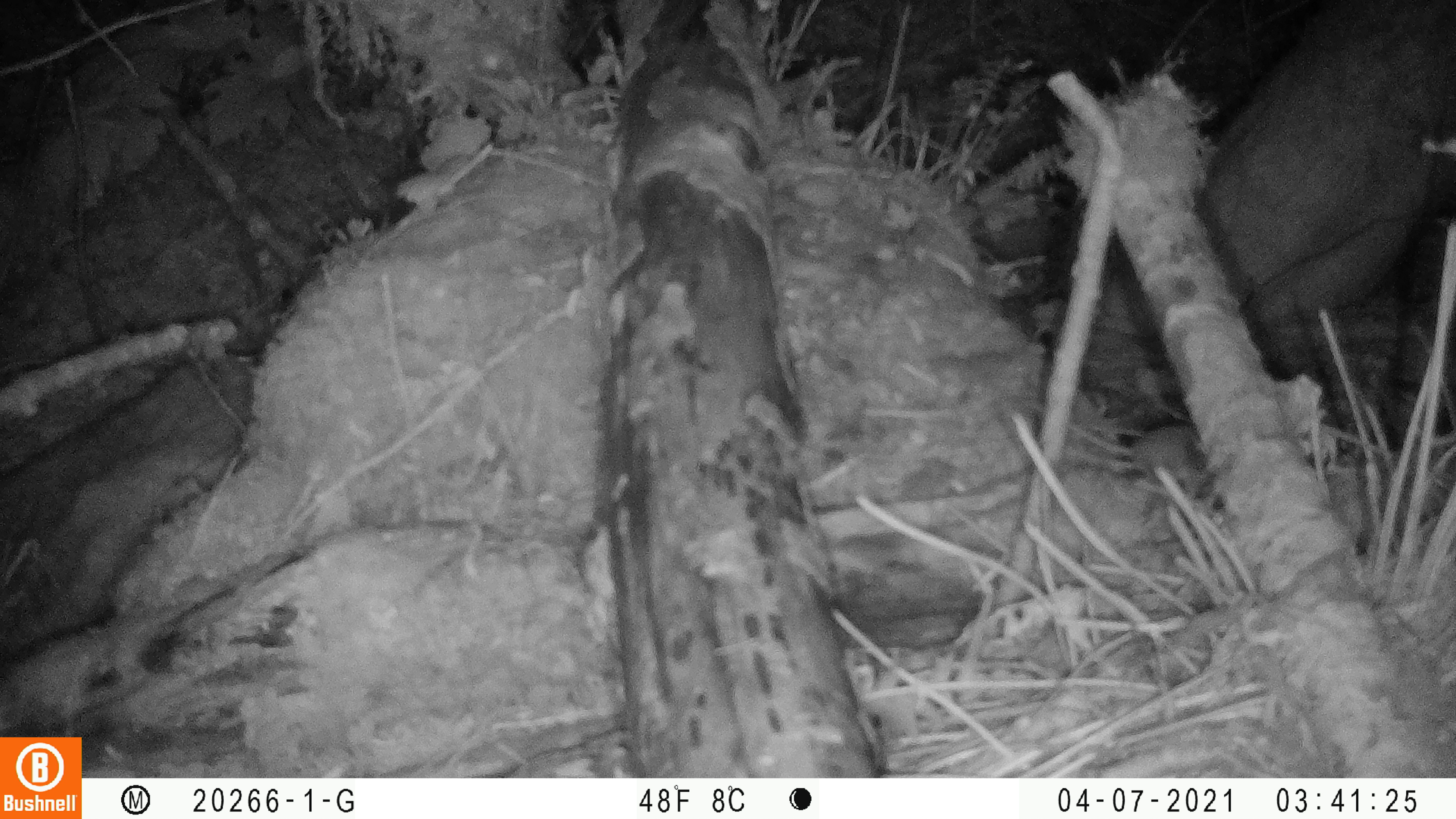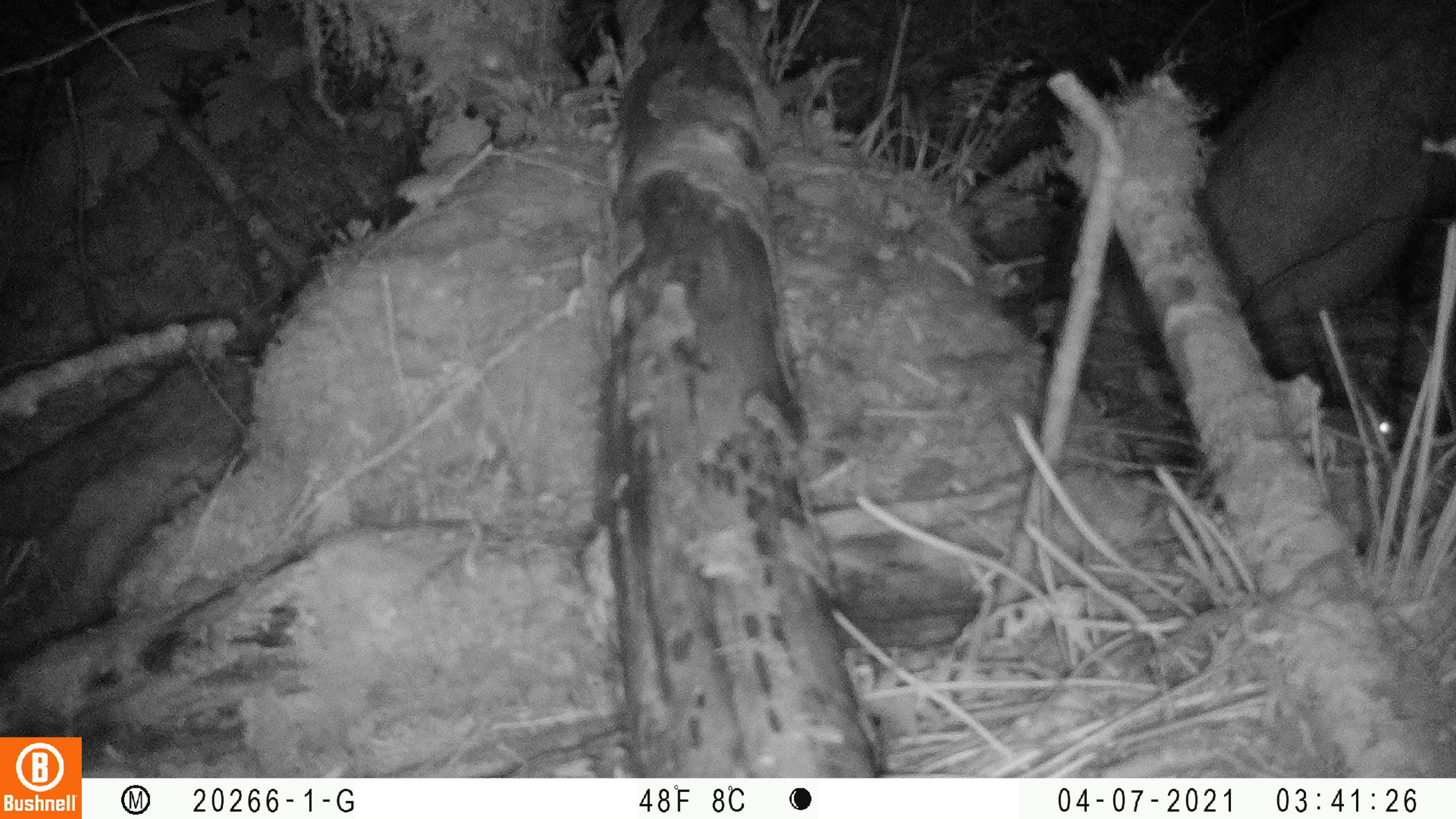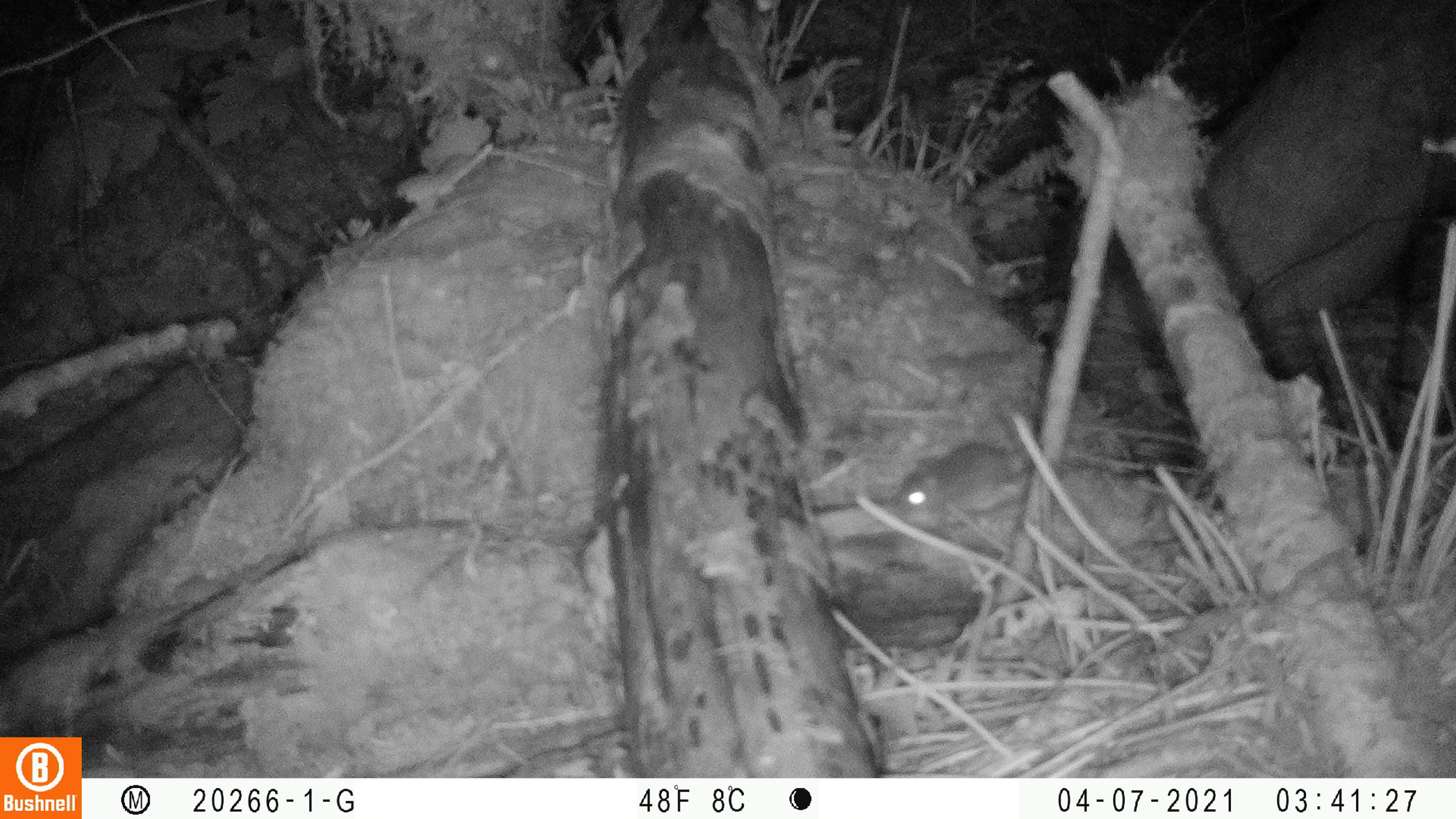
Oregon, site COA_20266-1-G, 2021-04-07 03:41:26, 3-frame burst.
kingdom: Animalia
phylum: Chordata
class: Mammalia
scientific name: Mammalia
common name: small mammal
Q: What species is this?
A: Small mammal (Mammalia).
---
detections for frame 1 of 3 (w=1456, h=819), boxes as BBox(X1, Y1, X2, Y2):
small mammal: BBox(995, 372, 1229, 516)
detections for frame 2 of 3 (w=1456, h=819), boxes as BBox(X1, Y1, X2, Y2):
small mammal: BBox(1257, 378, 1430, 481)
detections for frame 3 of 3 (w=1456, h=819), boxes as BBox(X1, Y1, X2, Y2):
small mammal: BBox(858, 408, 1114, 570)